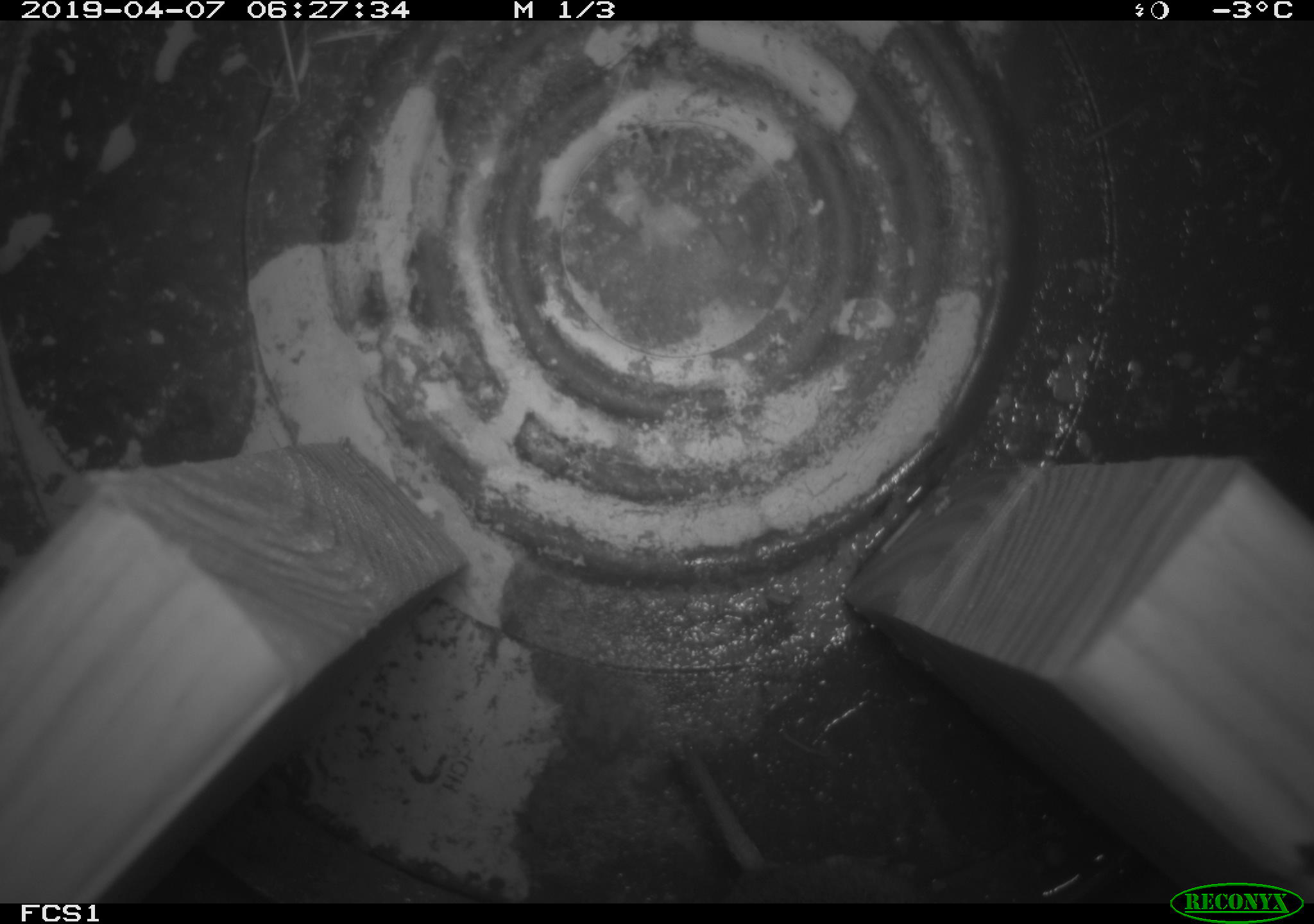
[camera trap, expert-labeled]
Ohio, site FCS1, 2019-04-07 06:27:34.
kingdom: Animalia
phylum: Chordata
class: Mammalia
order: Rodentia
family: Cricetidae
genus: Microtus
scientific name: Microtus pennsylvanicus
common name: meadow vole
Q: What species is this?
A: Meadow vole (Microtus pennsylvanicus).